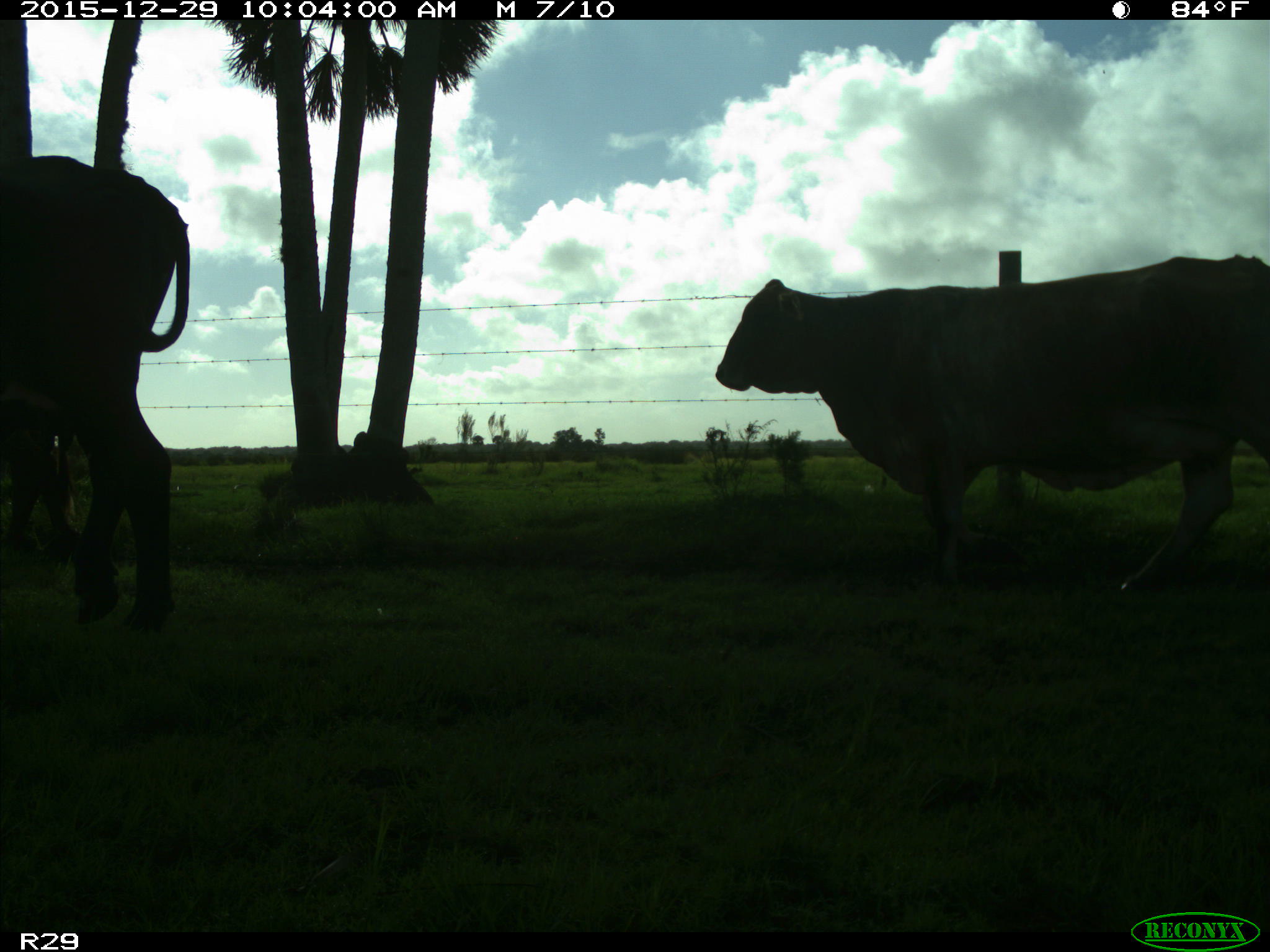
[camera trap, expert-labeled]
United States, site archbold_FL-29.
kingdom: Animalia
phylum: Chordata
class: Mammalia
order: Artiodactyla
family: Bovidae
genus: Bos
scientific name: Bos taurus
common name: domestic cow